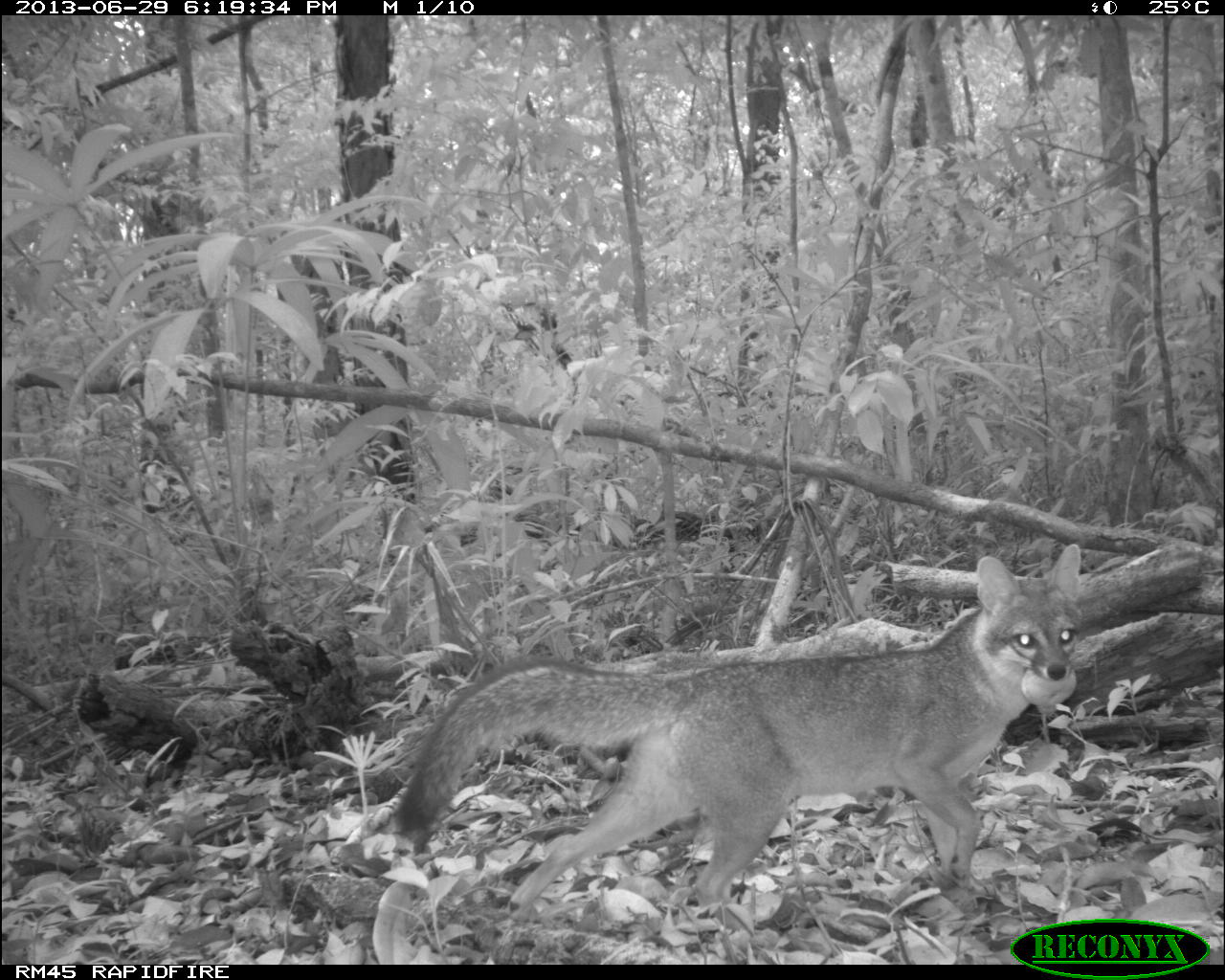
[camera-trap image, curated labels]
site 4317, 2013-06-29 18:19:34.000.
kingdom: Animalia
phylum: Chordata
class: Mammalia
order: Carnivora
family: Canidae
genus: Urocyon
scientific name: Urocyon cinereoargenteus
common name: gray fox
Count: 1.